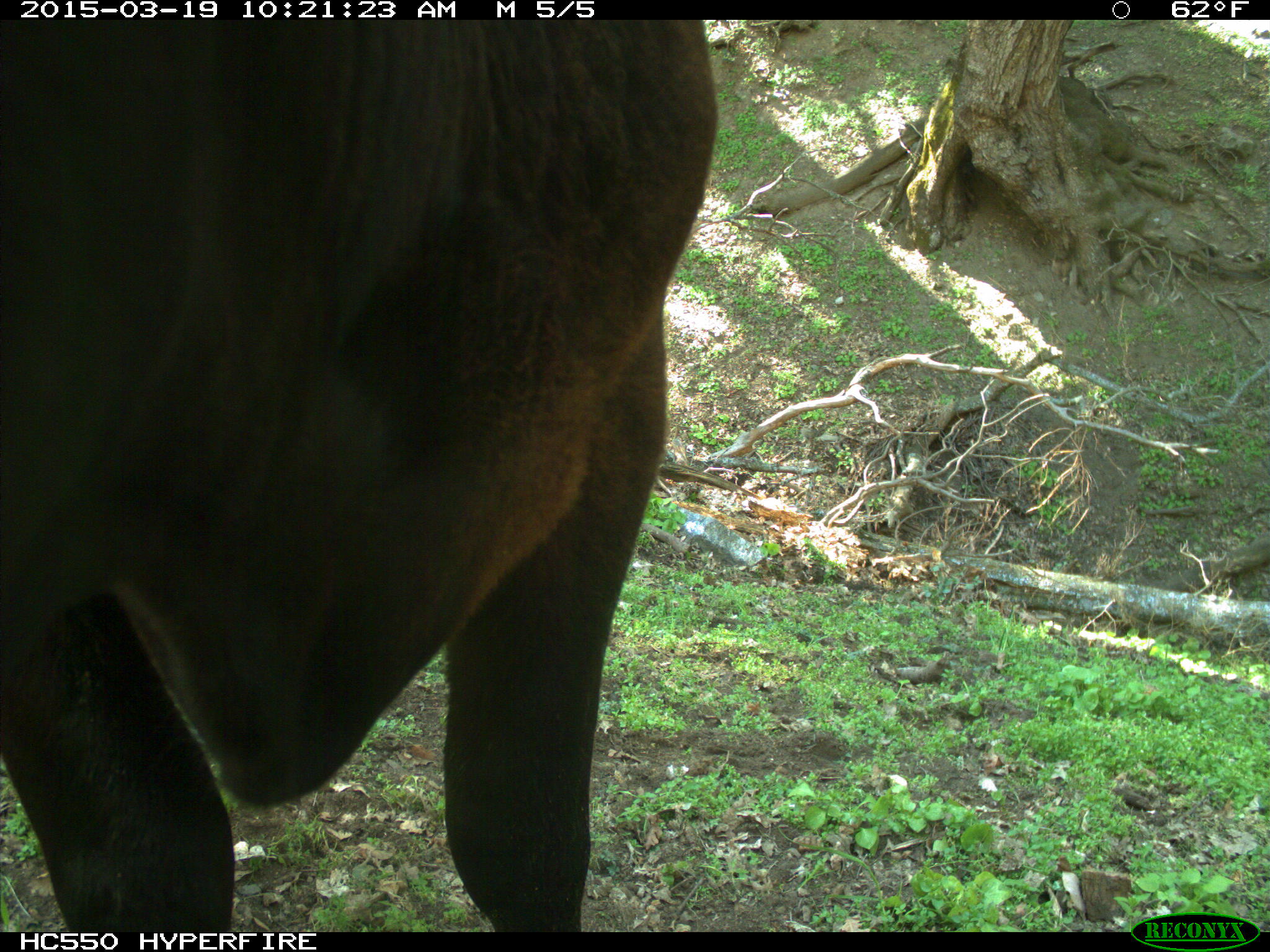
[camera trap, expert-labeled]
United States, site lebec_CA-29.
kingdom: Animalia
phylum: Chordata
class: Mammalia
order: Artiodactyla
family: Bovidae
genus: Bos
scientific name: Bos taurus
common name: domestic cow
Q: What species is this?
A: Bos taurus (domestic cow).